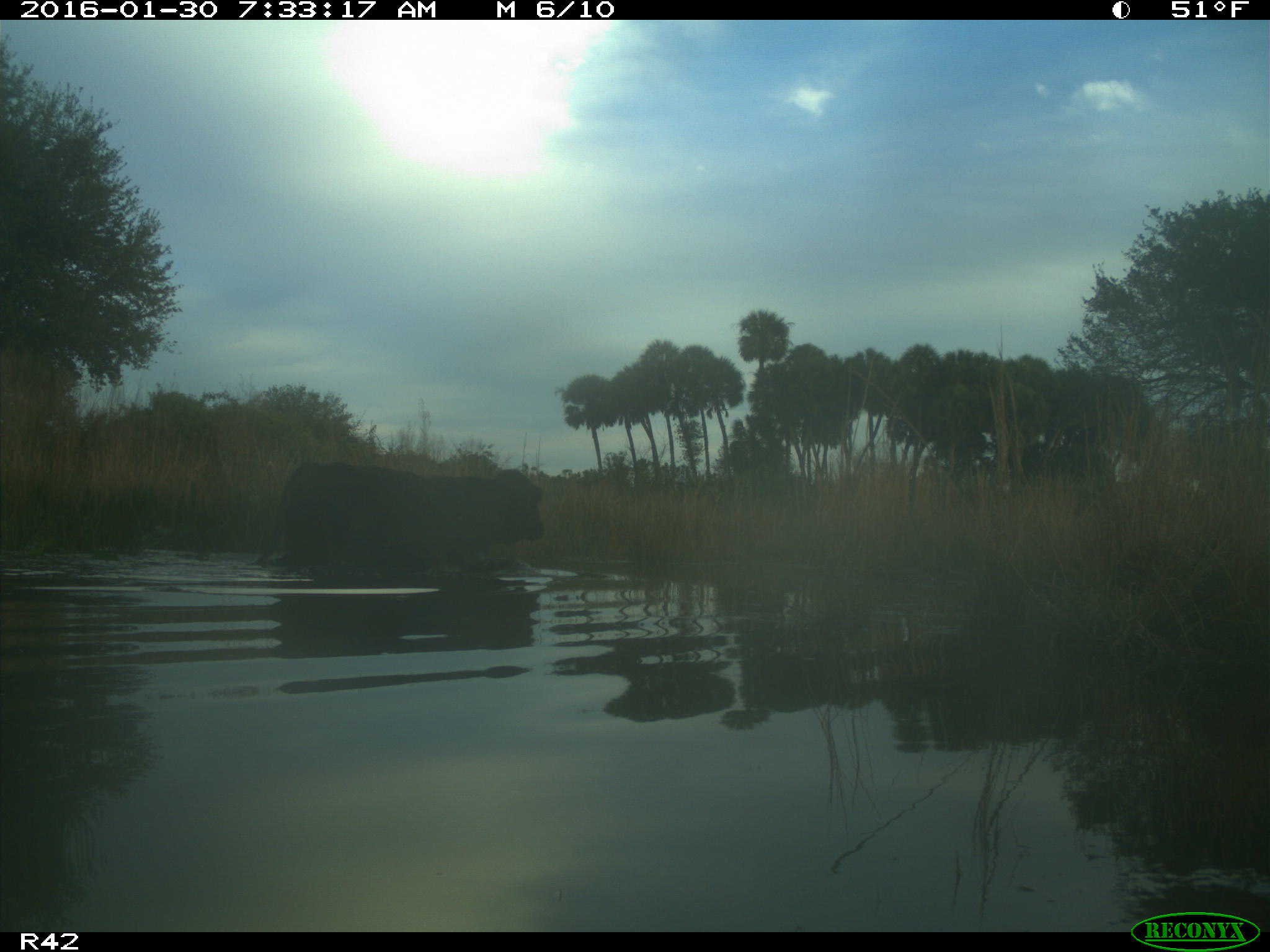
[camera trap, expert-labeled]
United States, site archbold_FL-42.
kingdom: Animalia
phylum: Chordata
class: Mammalia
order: Artiodactyla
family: Bovidae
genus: Bos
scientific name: Bos taurus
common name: domestic cow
Bos taurus (domestic cow).